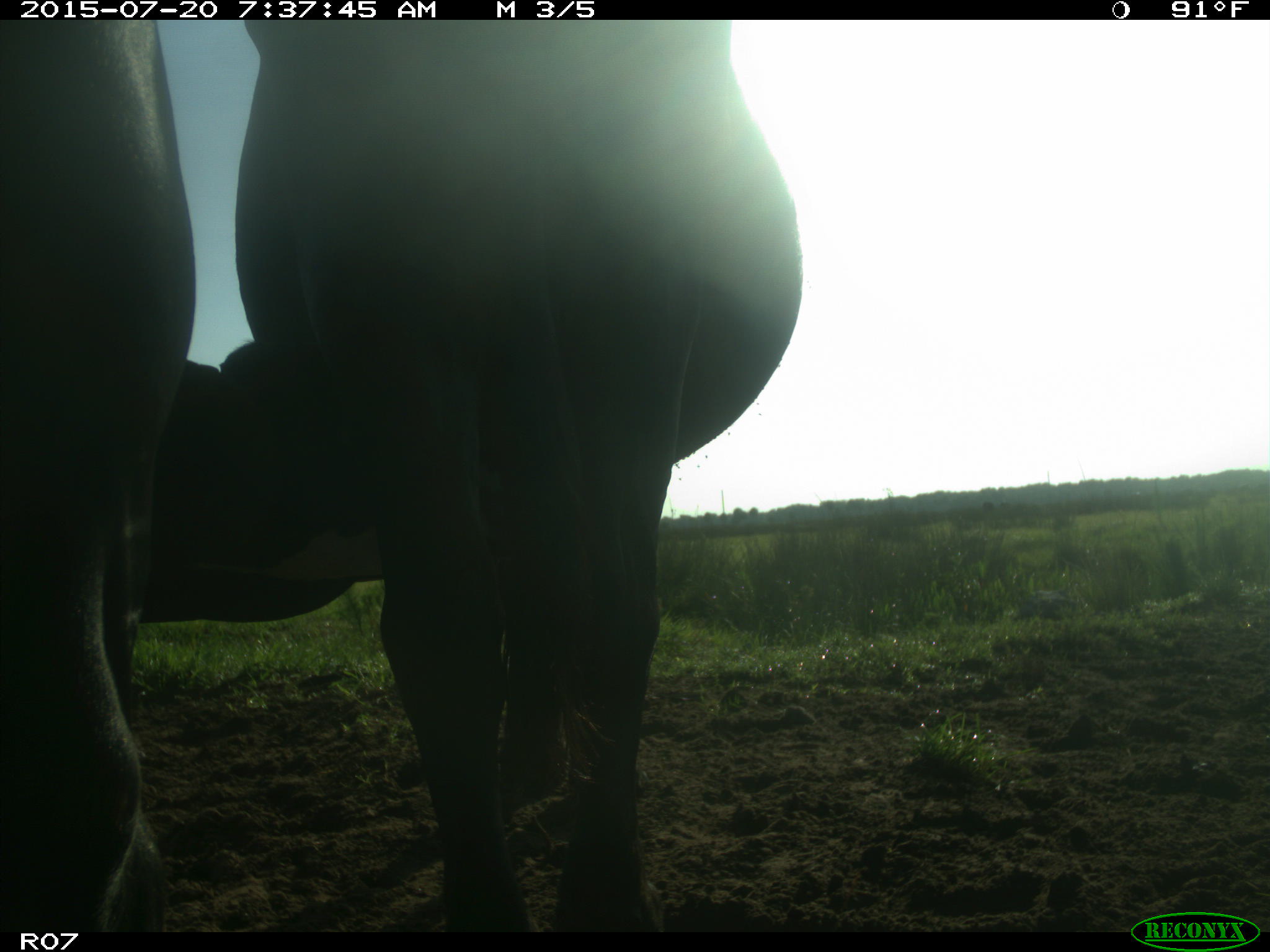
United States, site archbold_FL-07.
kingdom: Animalia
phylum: Chordata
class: Mammalia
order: Artiodactyla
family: Bovidae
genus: Bos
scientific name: Bos taurus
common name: domestic cow